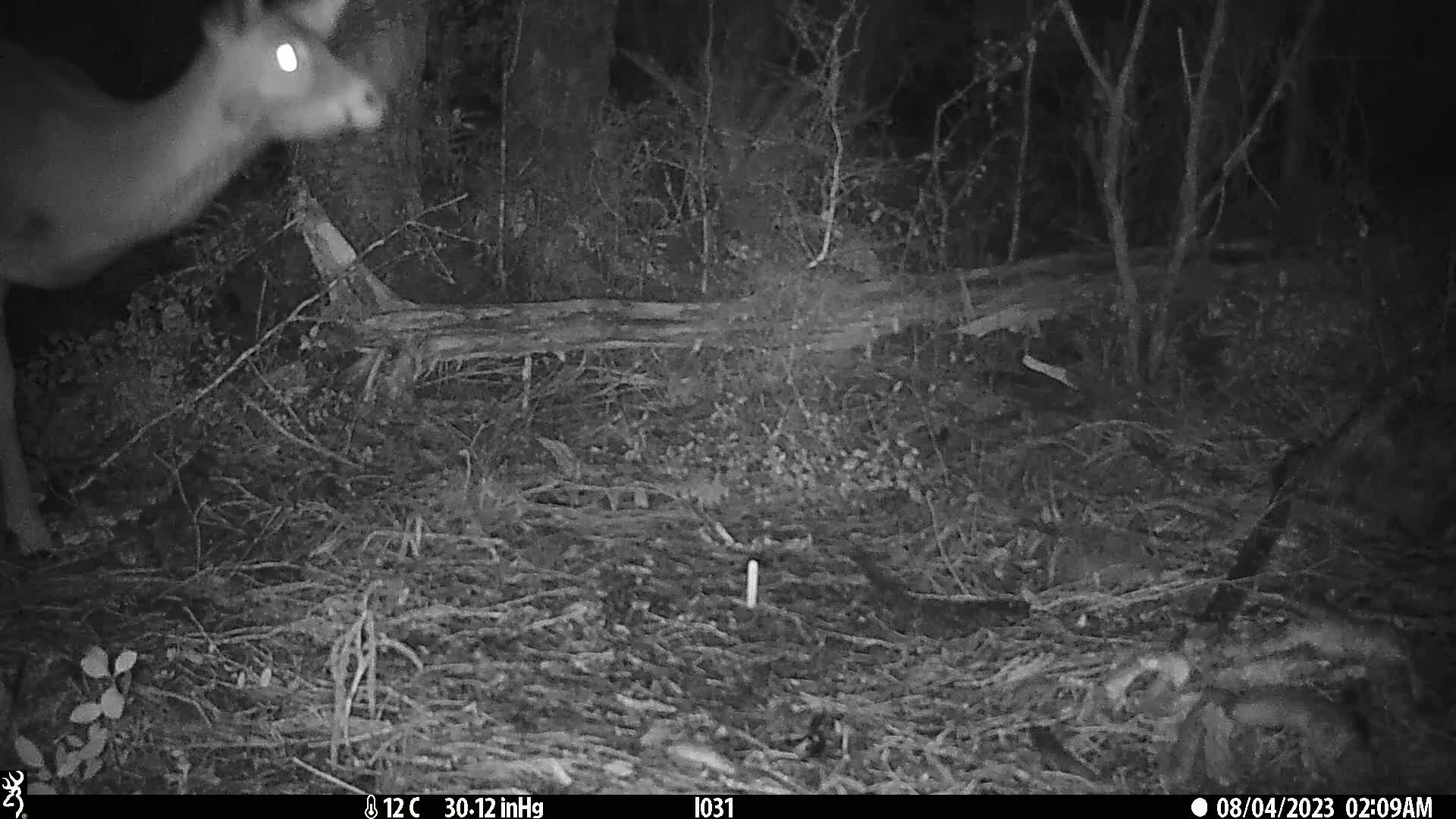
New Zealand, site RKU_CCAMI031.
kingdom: Animalia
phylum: Chordata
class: Mammalia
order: Artiodactyla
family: Cervidae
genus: Odocoileus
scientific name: Odocoileus virginianus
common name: white-tailed deer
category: white tailed deer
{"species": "white tailed deer (white-tailed deer) (Odocoileus virginianus)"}